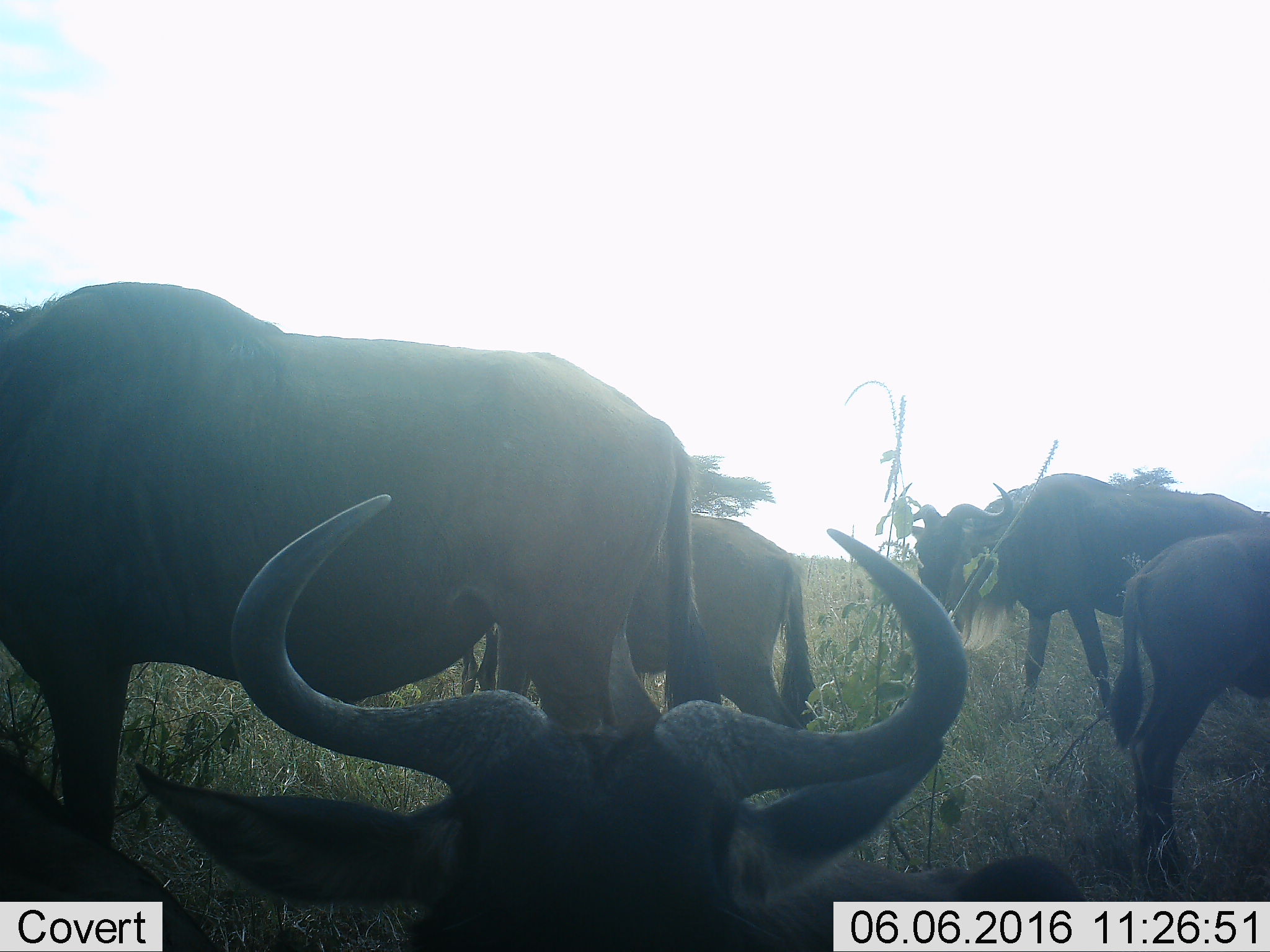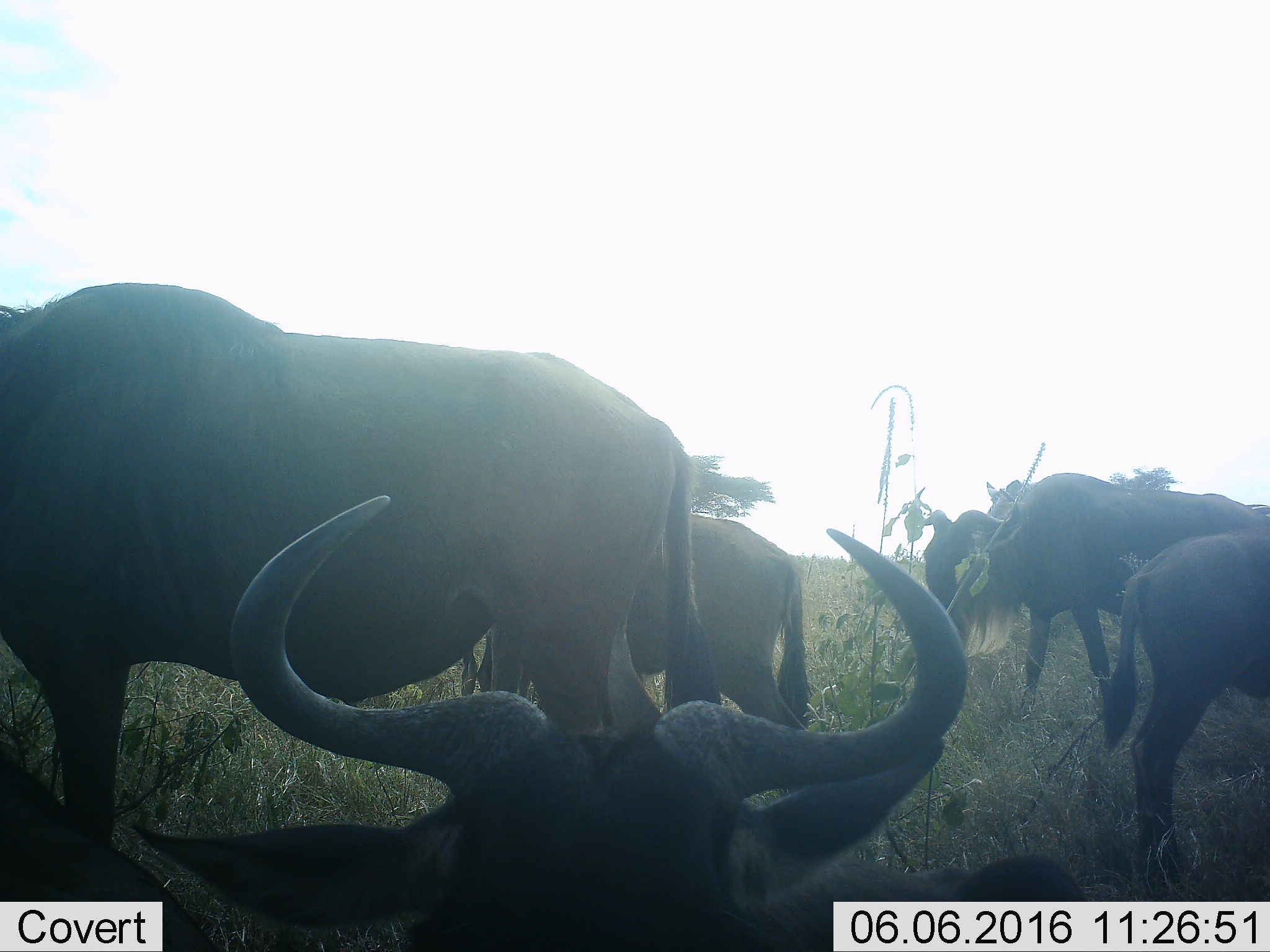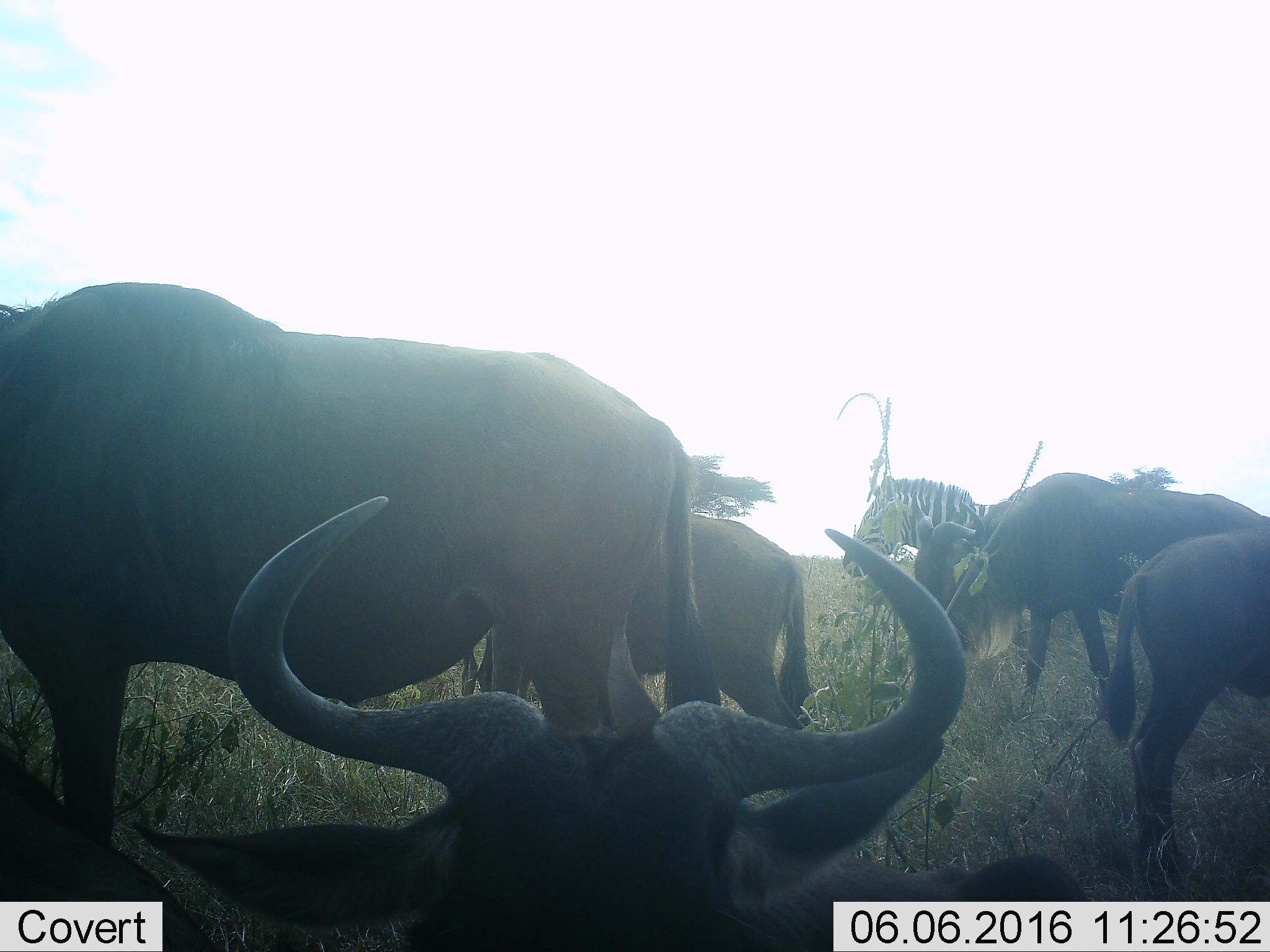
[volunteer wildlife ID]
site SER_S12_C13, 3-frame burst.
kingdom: Animalia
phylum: Chordata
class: Mammalia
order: Artiodactyla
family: Bovidae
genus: Connochaetes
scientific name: Connochaetes taurinus taurinus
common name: blue wildebeest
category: wildebeestblue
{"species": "wildebeestblue (blue wildebeest) (Connochaetes taurinus taurinus)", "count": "5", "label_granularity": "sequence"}